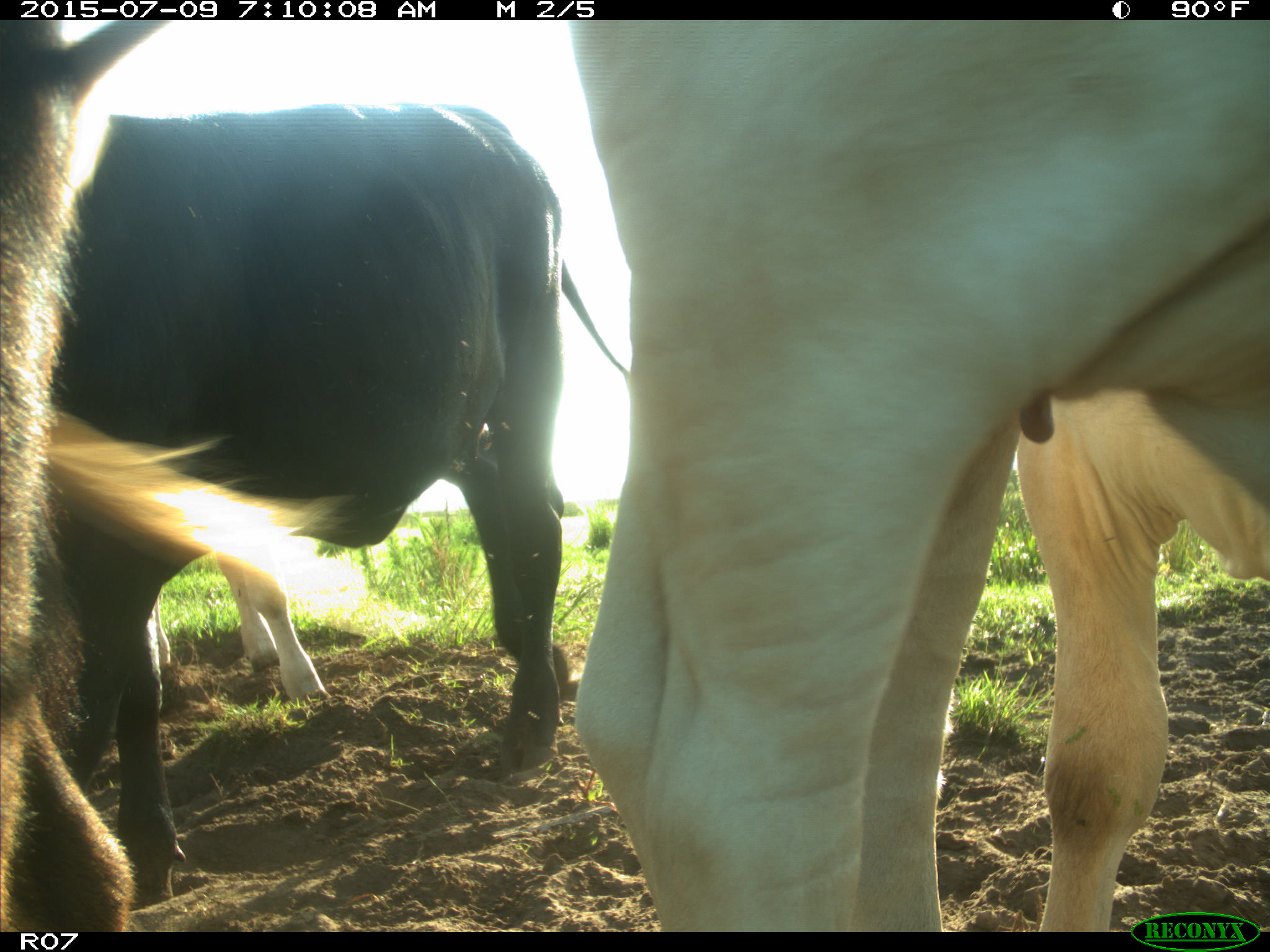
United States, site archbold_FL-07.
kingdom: Animalia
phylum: Chordata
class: Mammalia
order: Artiodactyla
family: Bovidae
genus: Bos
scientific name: Bos taurus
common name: domestic cow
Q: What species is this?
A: Bos taurus (domestic cow).